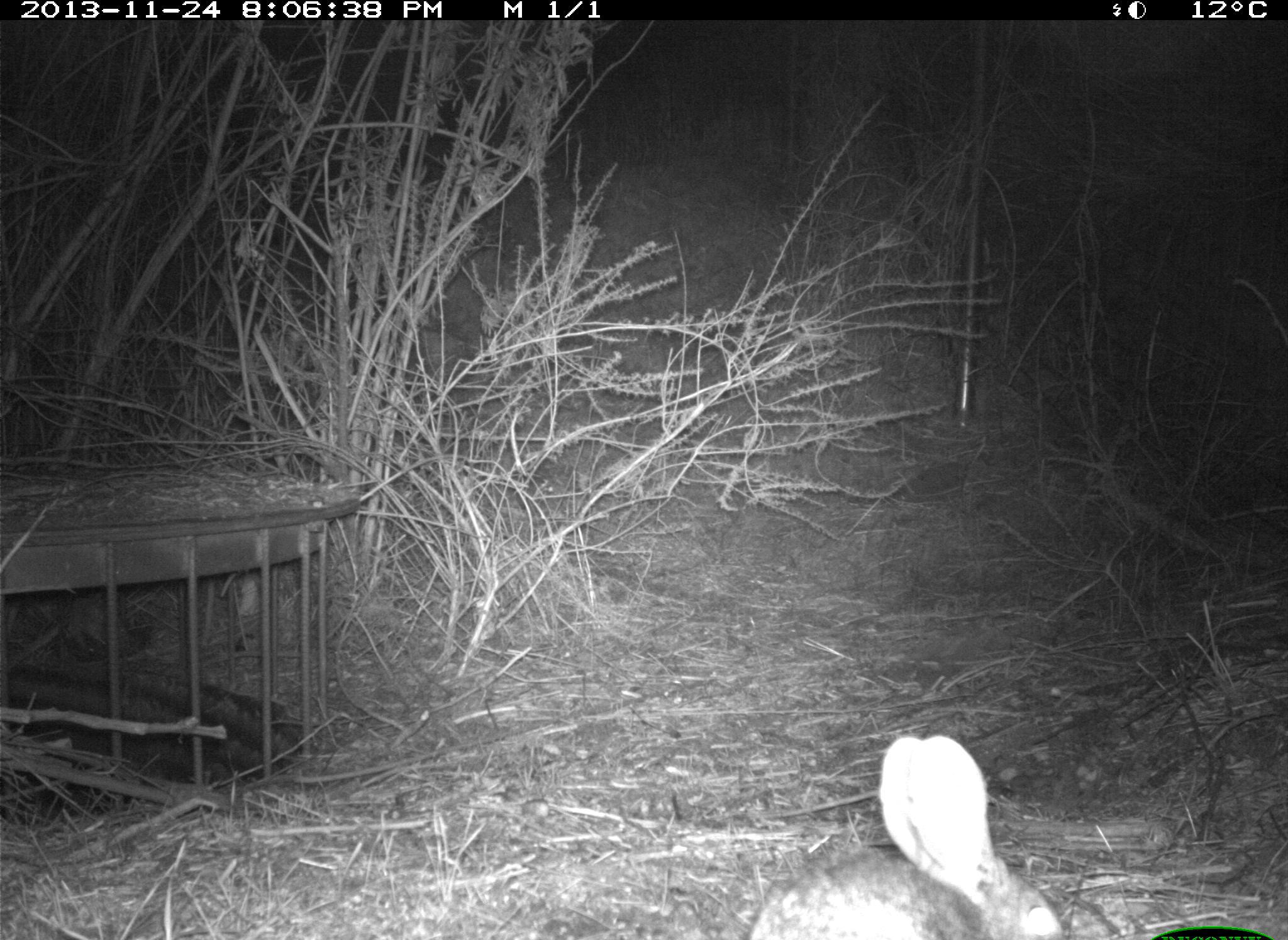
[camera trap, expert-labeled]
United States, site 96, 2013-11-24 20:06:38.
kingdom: Animalia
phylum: Chordata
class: Mammalia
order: Lagomorpha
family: Leporidae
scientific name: Leporidae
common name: rabbits and hares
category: rabbit